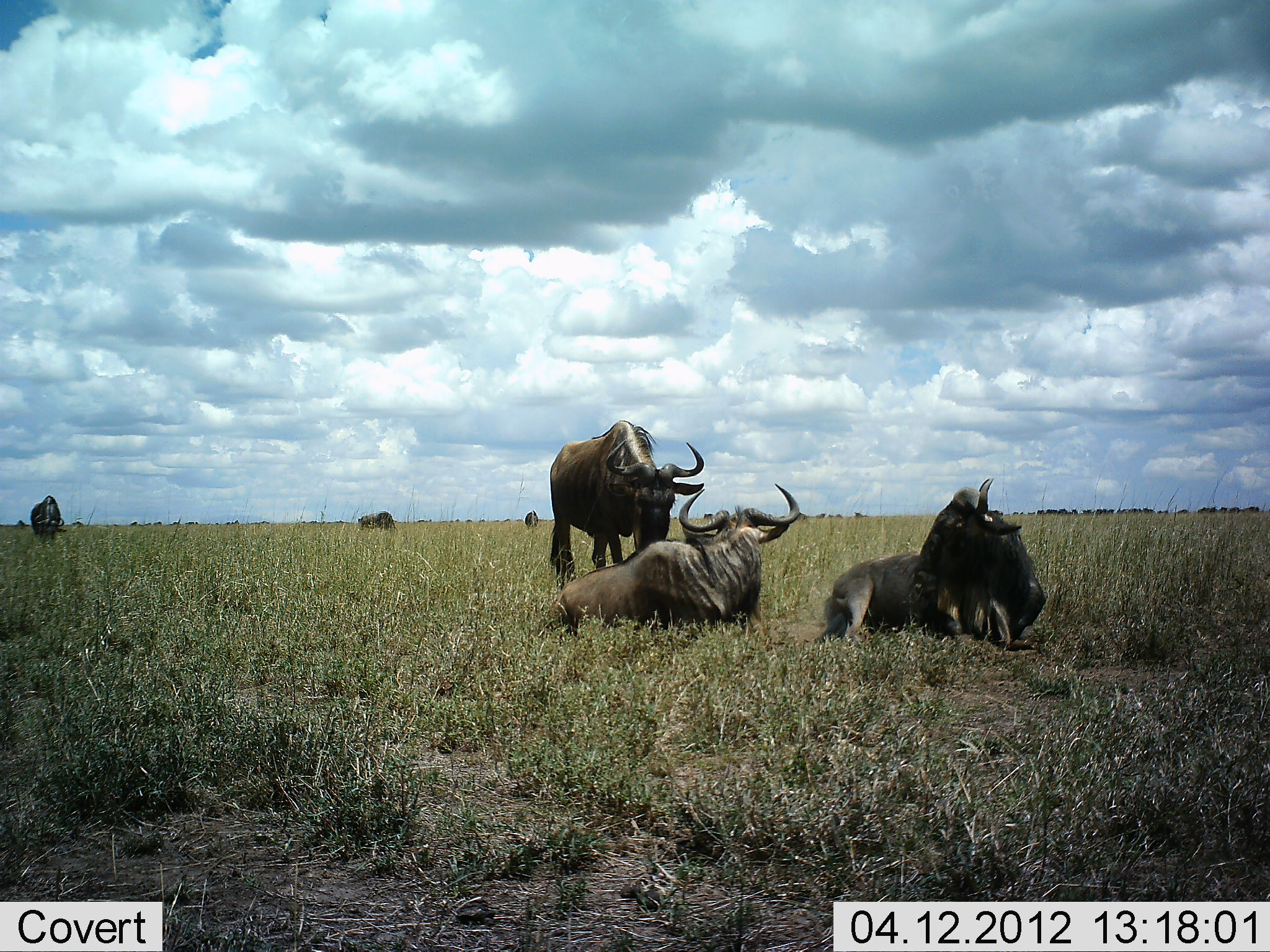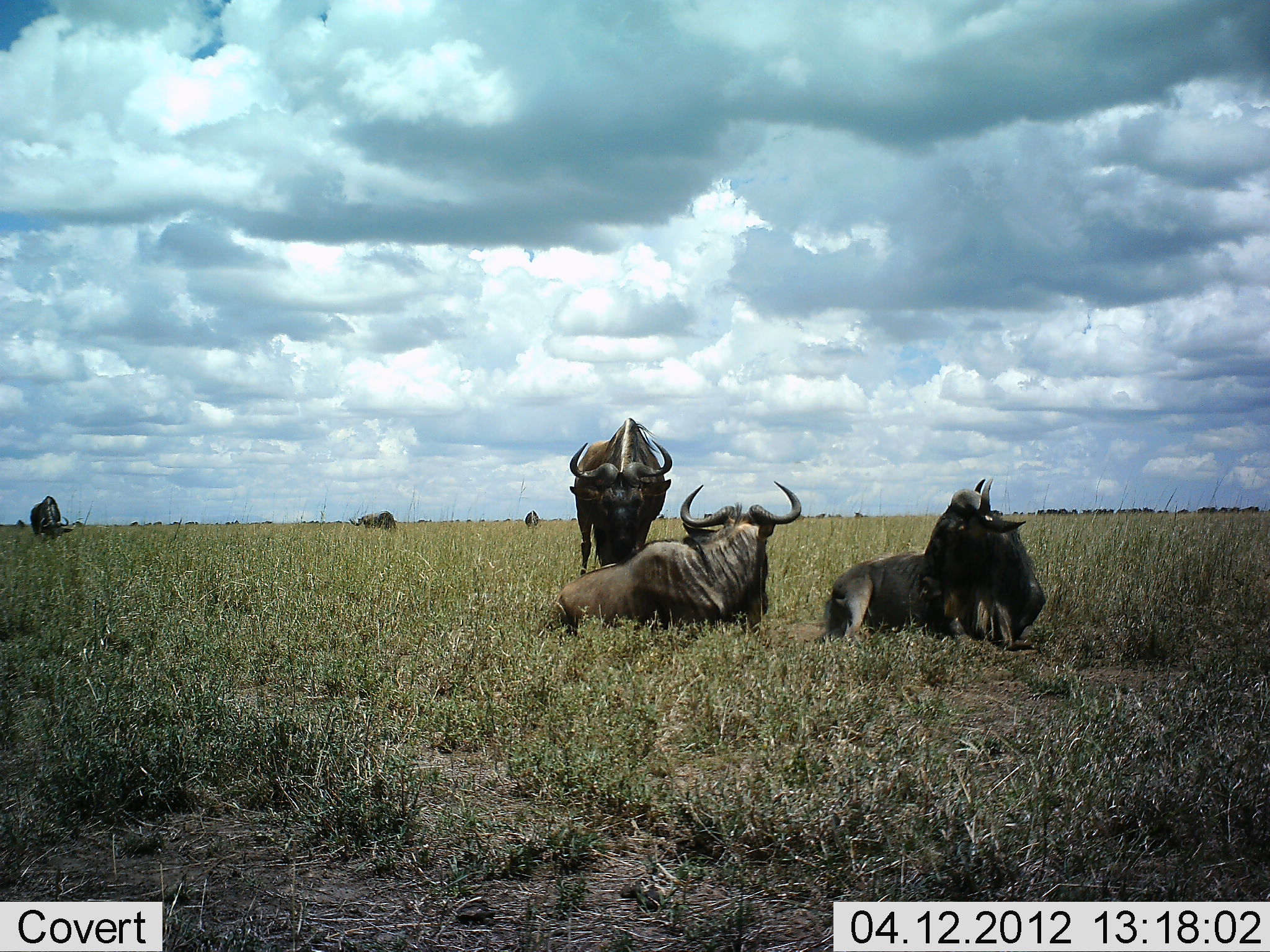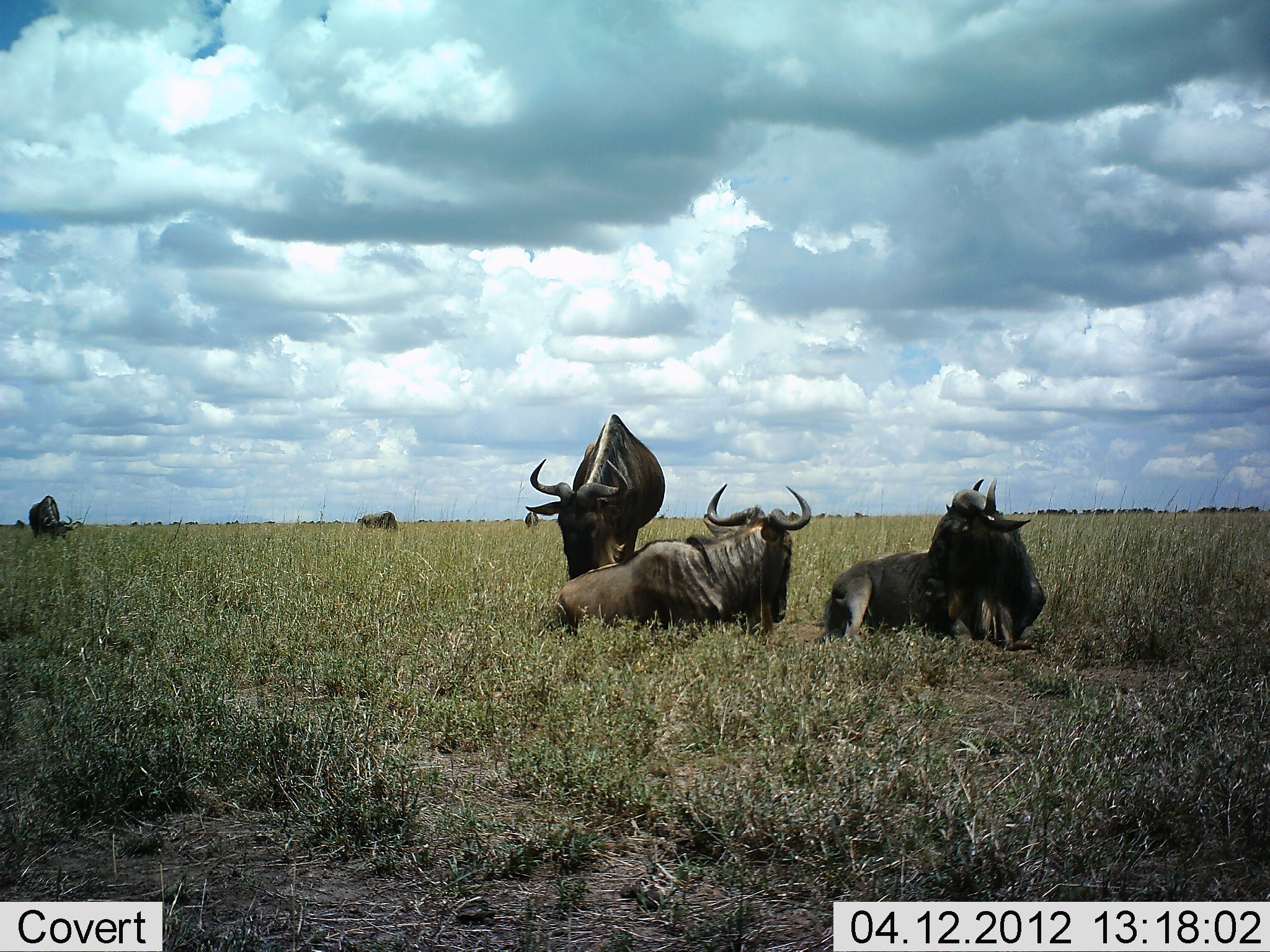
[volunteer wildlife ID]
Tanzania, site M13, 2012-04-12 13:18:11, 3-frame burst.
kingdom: Animalia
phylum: Chordata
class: Mammalia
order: Artiodactyla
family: Bovidae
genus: Connochaetes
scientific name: Connochaetes taurinus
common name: blue wildebeest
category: wildebeest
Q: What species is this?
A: Wildebeest (blue wildebeest) (Connochaetes taurinus).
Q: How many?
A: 6.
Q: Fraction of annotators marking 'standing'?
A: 47%.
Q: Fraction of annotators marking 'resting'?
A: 89%.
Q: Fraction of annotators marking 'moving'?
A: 11%.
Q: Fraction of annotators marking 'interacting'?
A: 16%.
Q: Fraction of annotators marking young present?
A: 0%.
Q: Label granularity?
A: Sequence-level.